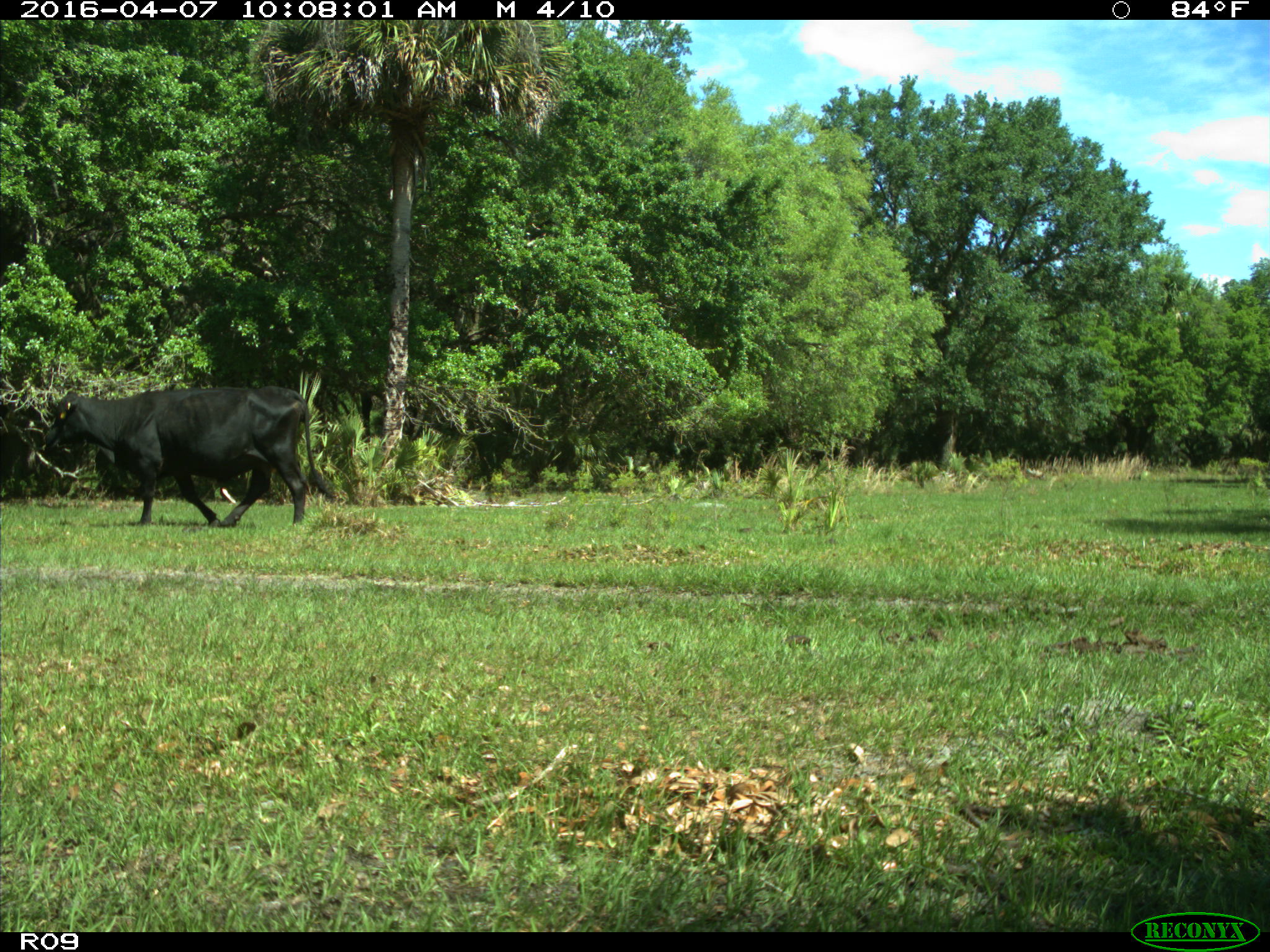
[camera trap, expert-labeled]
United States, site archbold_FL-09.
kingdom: Animalia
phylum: Chordata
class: Mammalia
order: Artiodactyla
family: Bovidae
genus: Bos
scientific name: Bos taurus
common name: domestic cow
Bos taurus (domestic cow).